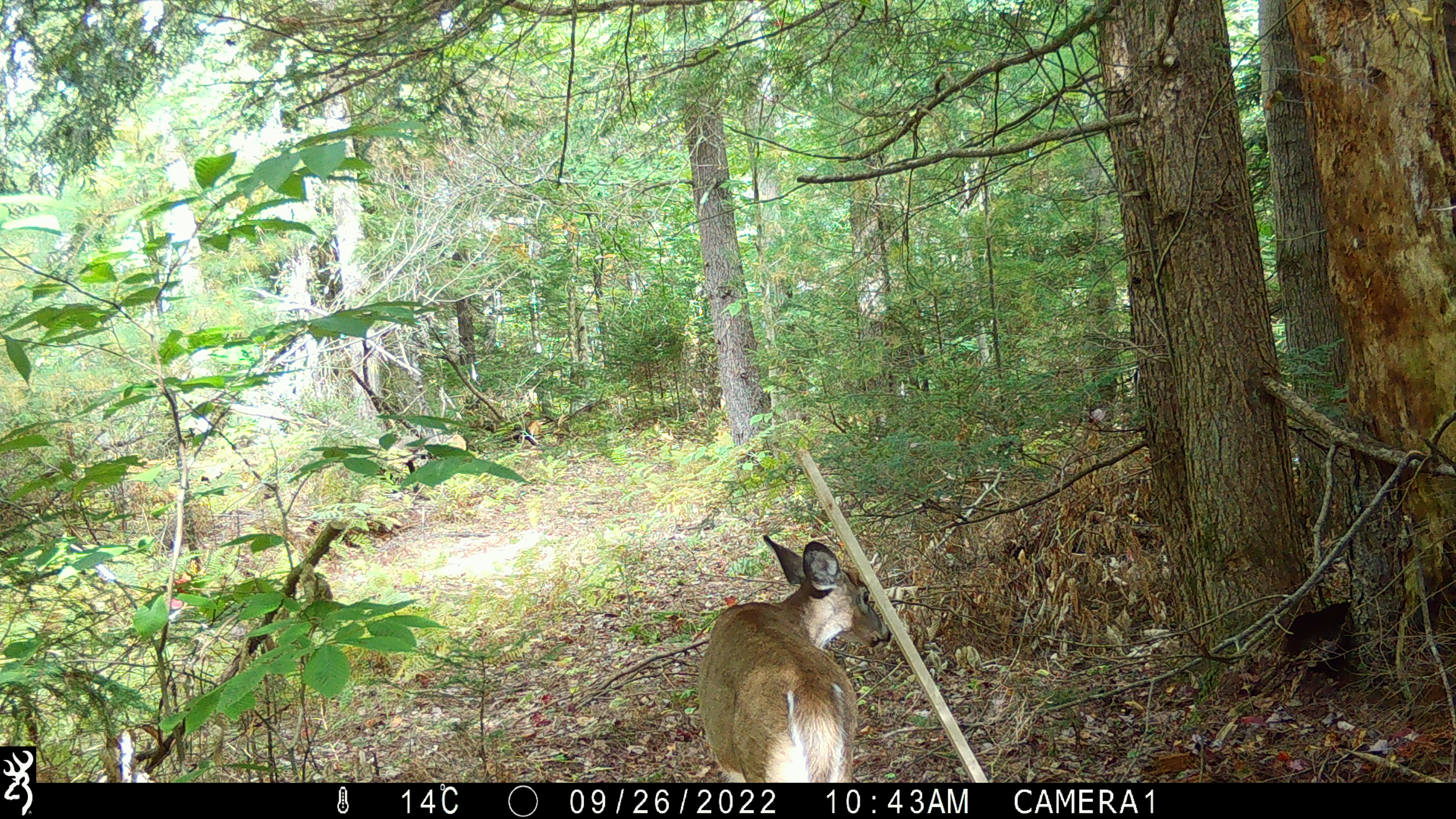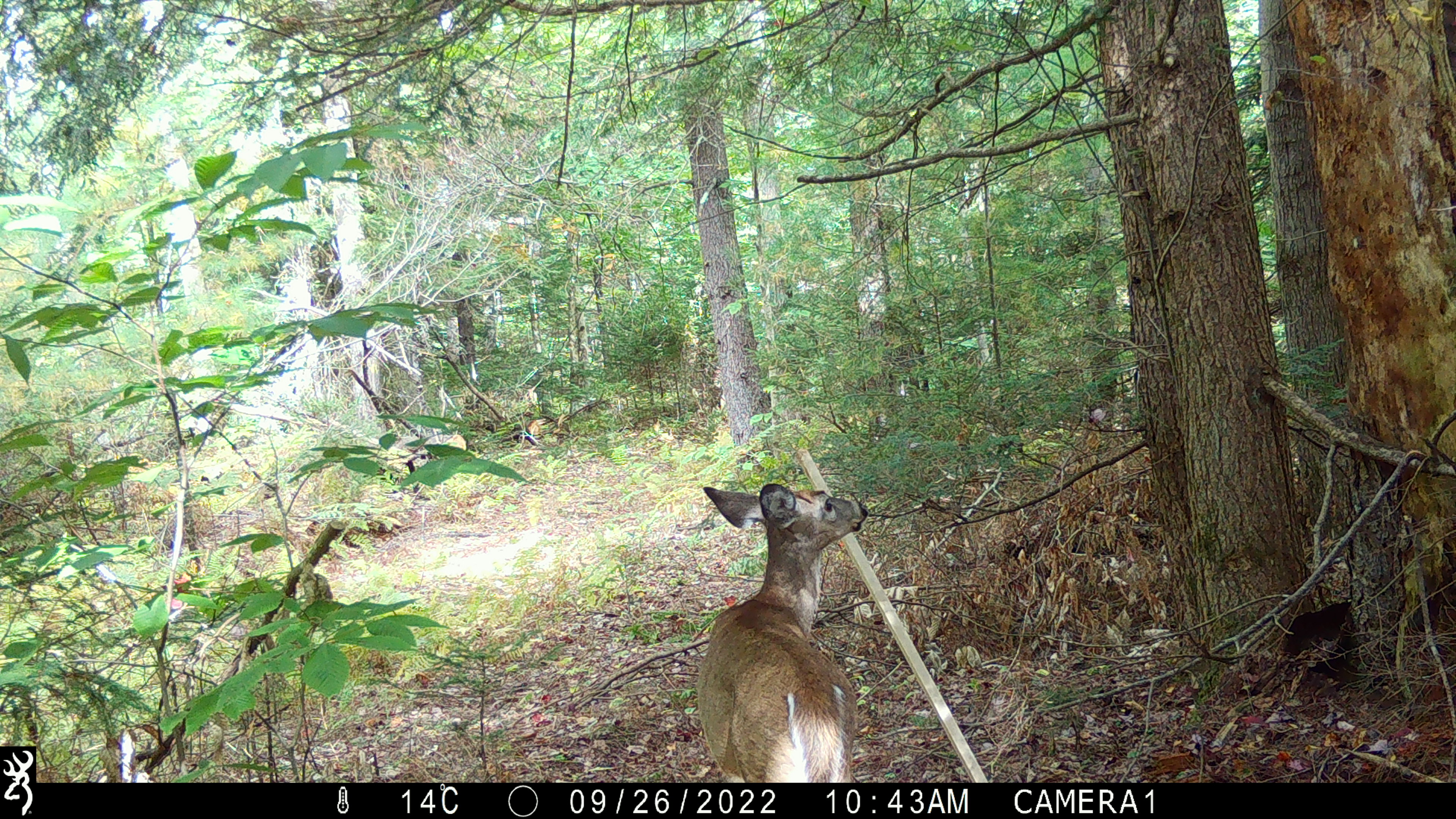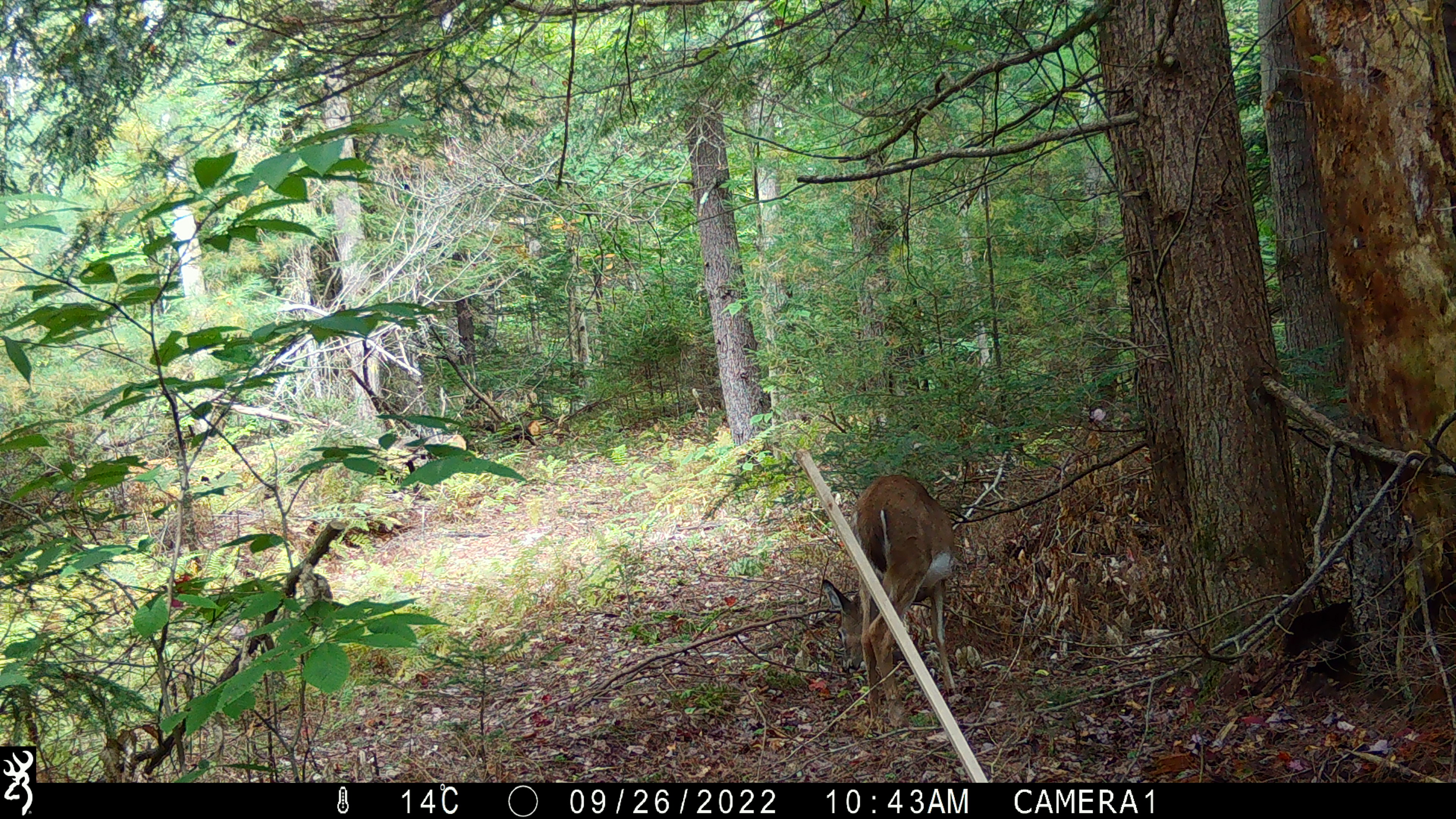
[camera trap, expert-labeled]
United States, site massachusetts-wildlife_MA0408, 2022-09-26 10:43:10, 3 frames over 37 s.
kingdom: Animalia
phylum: Chordata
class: Mammalia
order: Artiodactyla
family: Cervidae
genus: Odocoileus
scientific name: Odocoileus virginianus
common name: white-tailed deer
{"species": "white-tailed deer (Odocoileus virginianus)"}